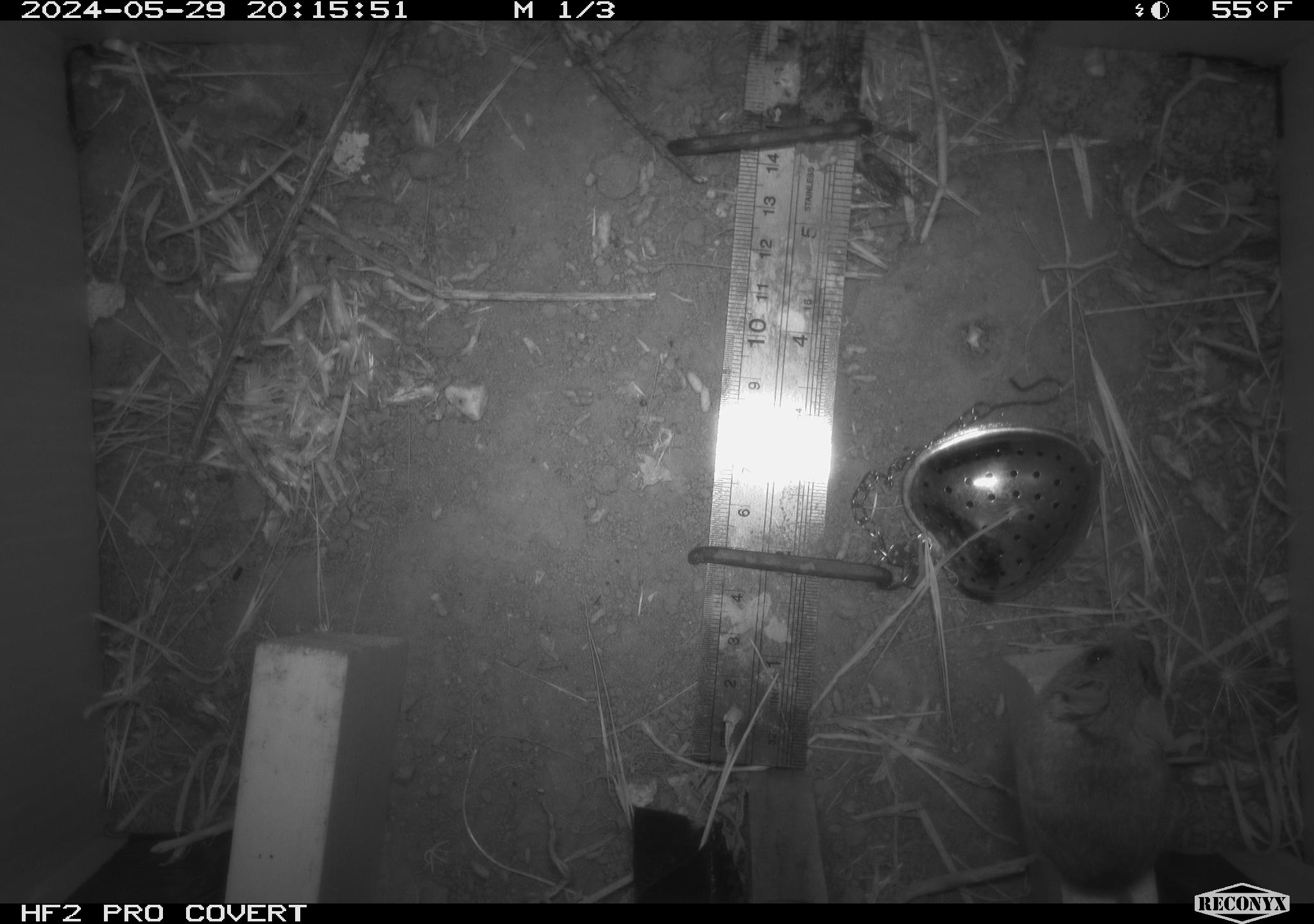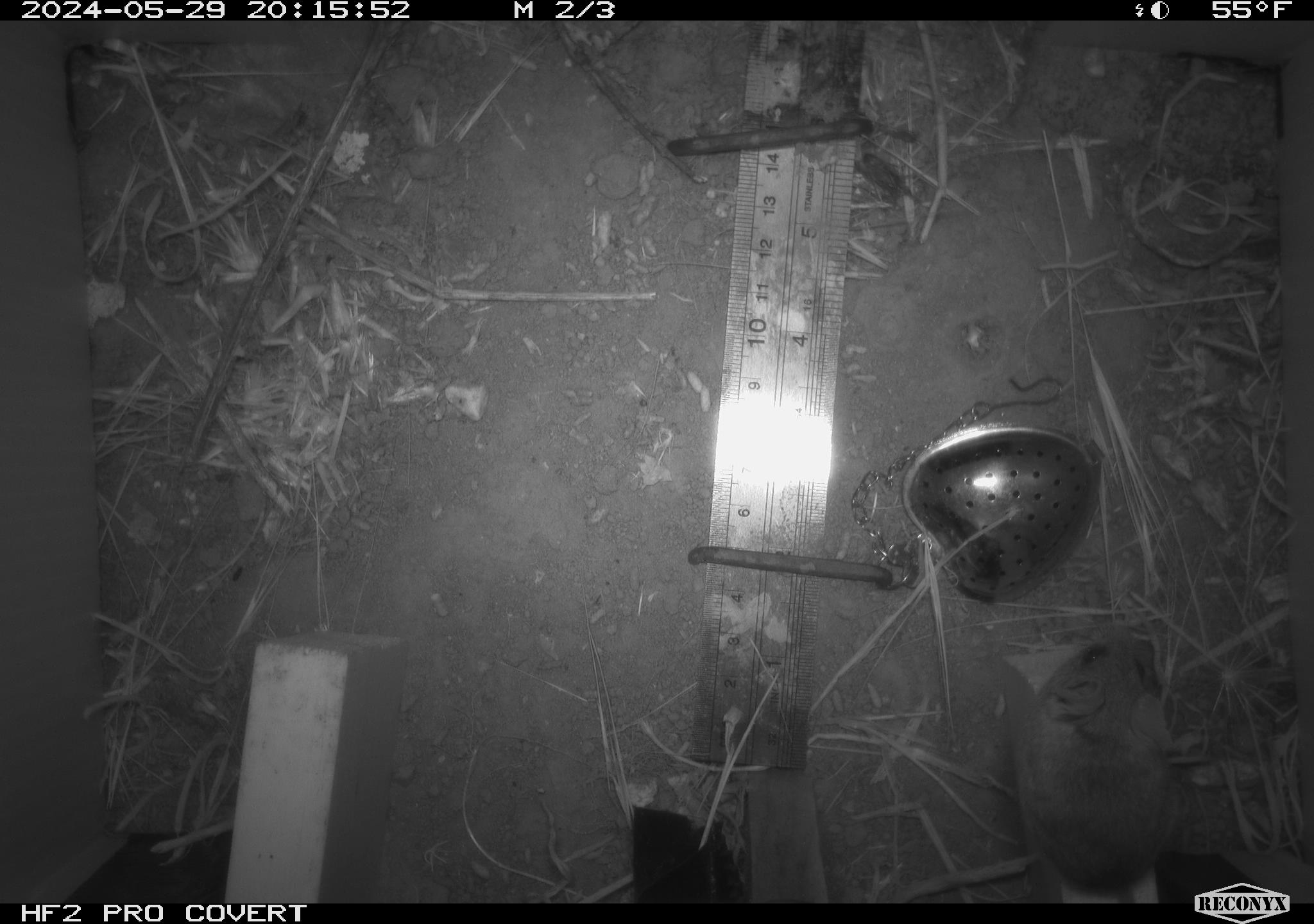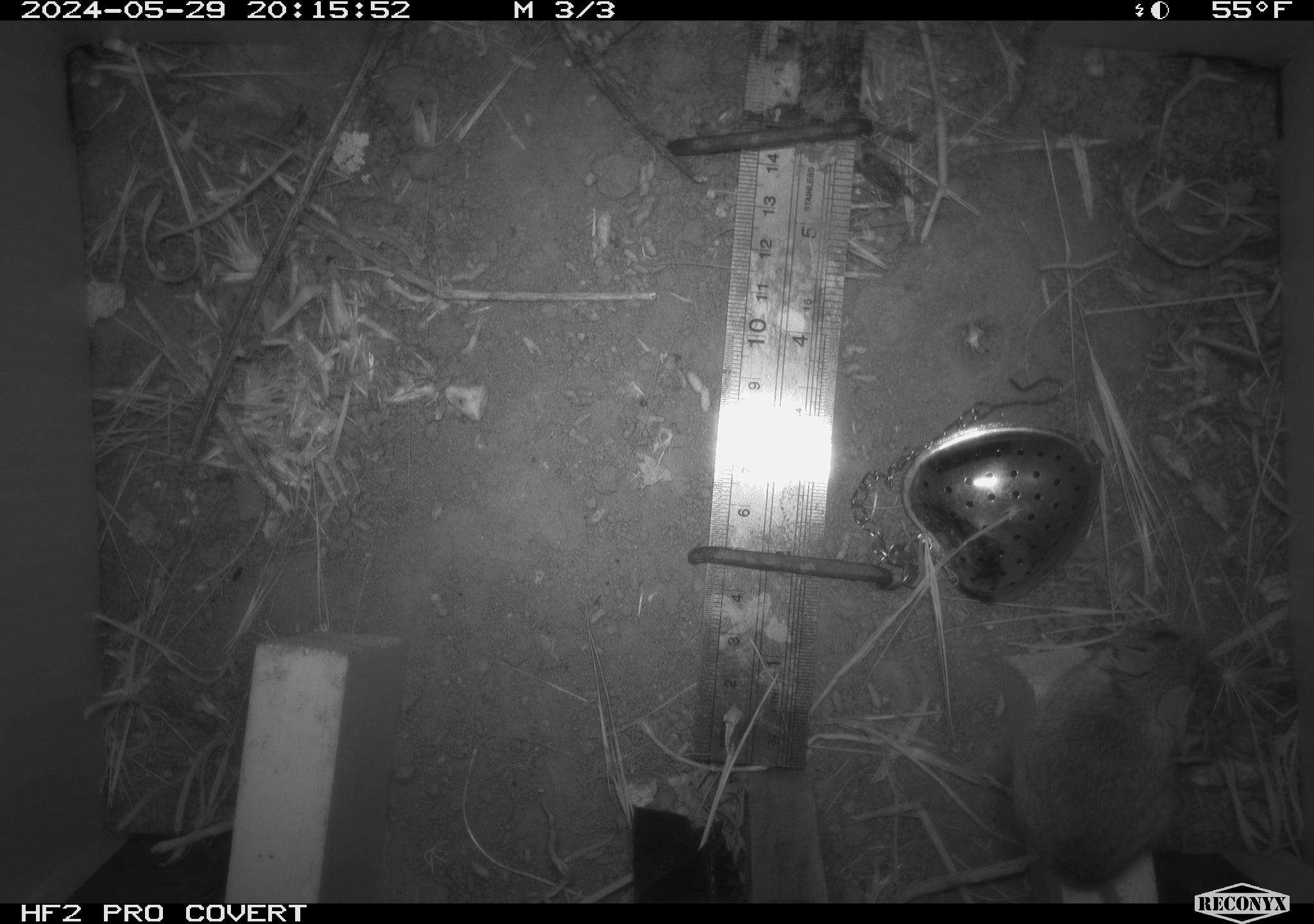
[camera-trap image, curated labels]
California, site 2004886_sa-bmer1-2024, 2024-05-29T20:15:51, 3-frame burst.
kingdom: Animalia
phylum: Chordata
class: Mammalia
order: Rodentia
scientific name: Rodentia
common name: mouse species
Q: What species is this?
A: Mouse species (Rodentia).